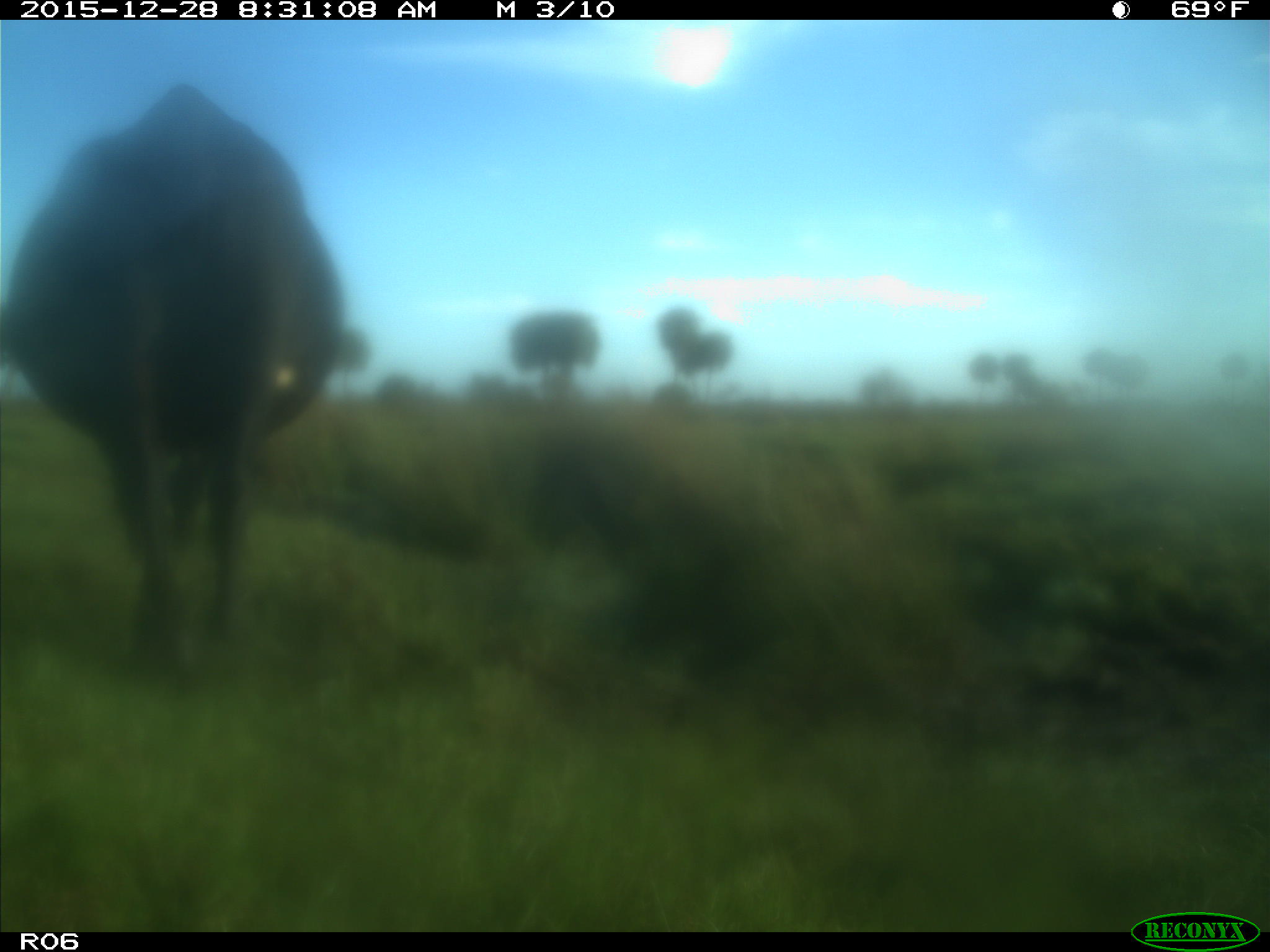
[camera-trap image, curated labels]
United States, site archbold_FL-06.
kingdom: Animalia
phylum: Chordata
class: Mammalia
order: Artiodactyla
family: Bovidae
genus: Bos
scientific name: Bos taurus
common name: domestic cow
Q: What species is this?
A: Bos taurus (domestic cow).